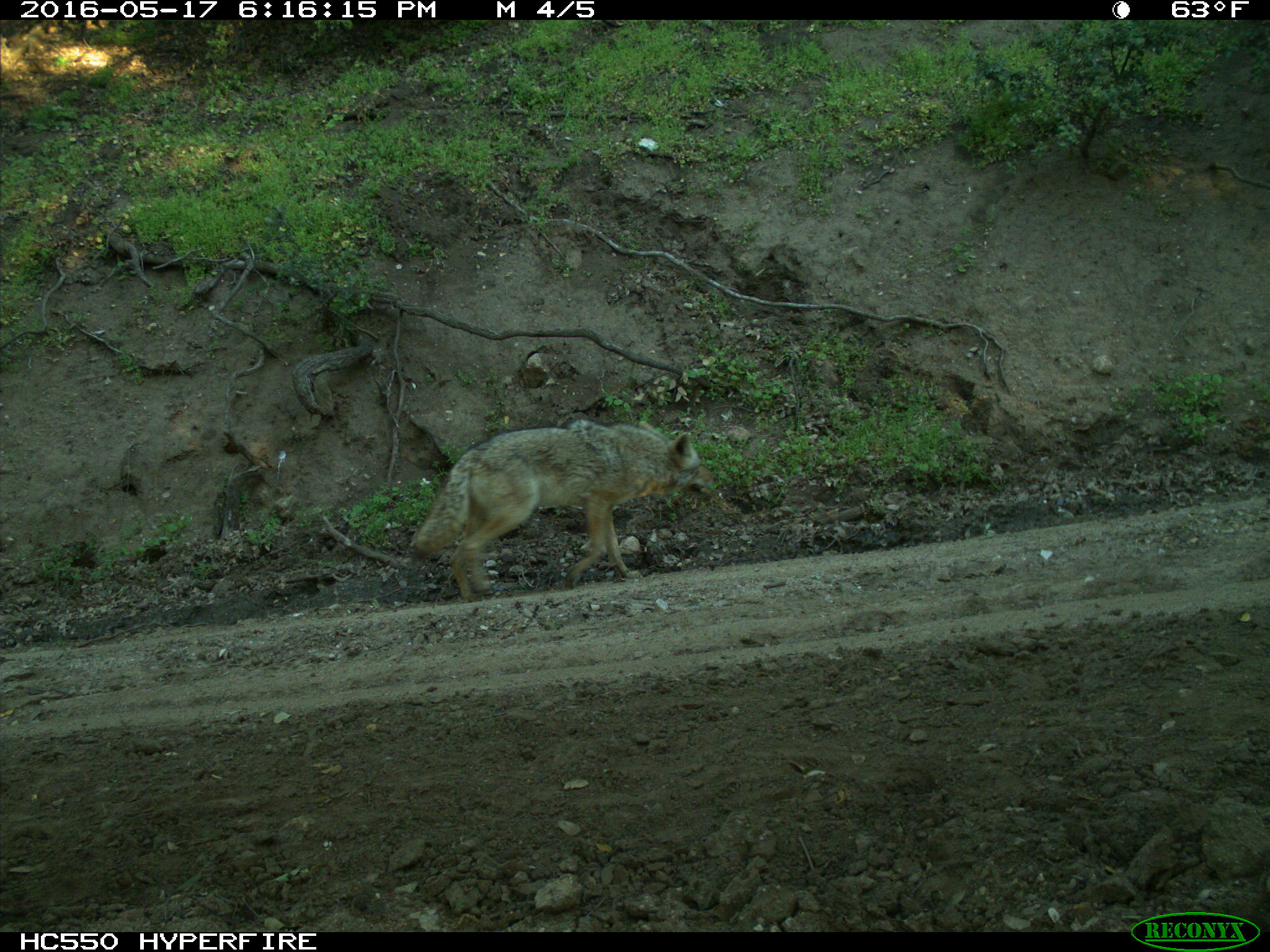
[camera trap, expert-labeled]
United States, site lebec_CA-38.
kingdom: Animalia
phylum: Chordata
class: Mammalia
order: Carnivora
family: Canidae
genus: Canis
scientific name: Canis latrans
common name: coyote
Canis latrans (coyote).